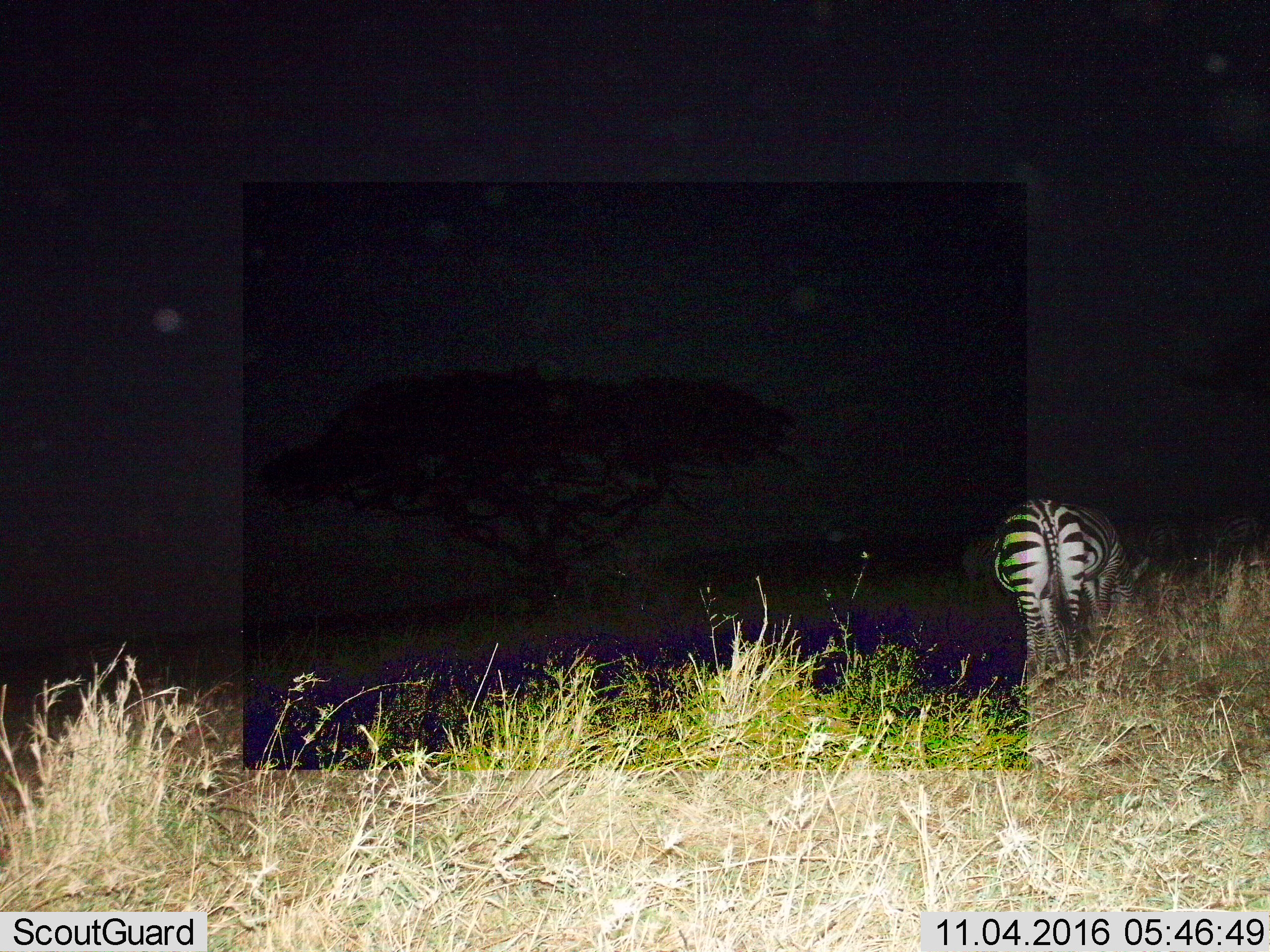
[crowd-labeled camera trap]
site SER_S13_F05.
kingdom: Animalia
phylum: Chordata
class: Mammalia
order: Perissodactyla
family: Equidae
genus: Equus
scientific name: Equus quagga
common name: plains zebra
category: zebraplains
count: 5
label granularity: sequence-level